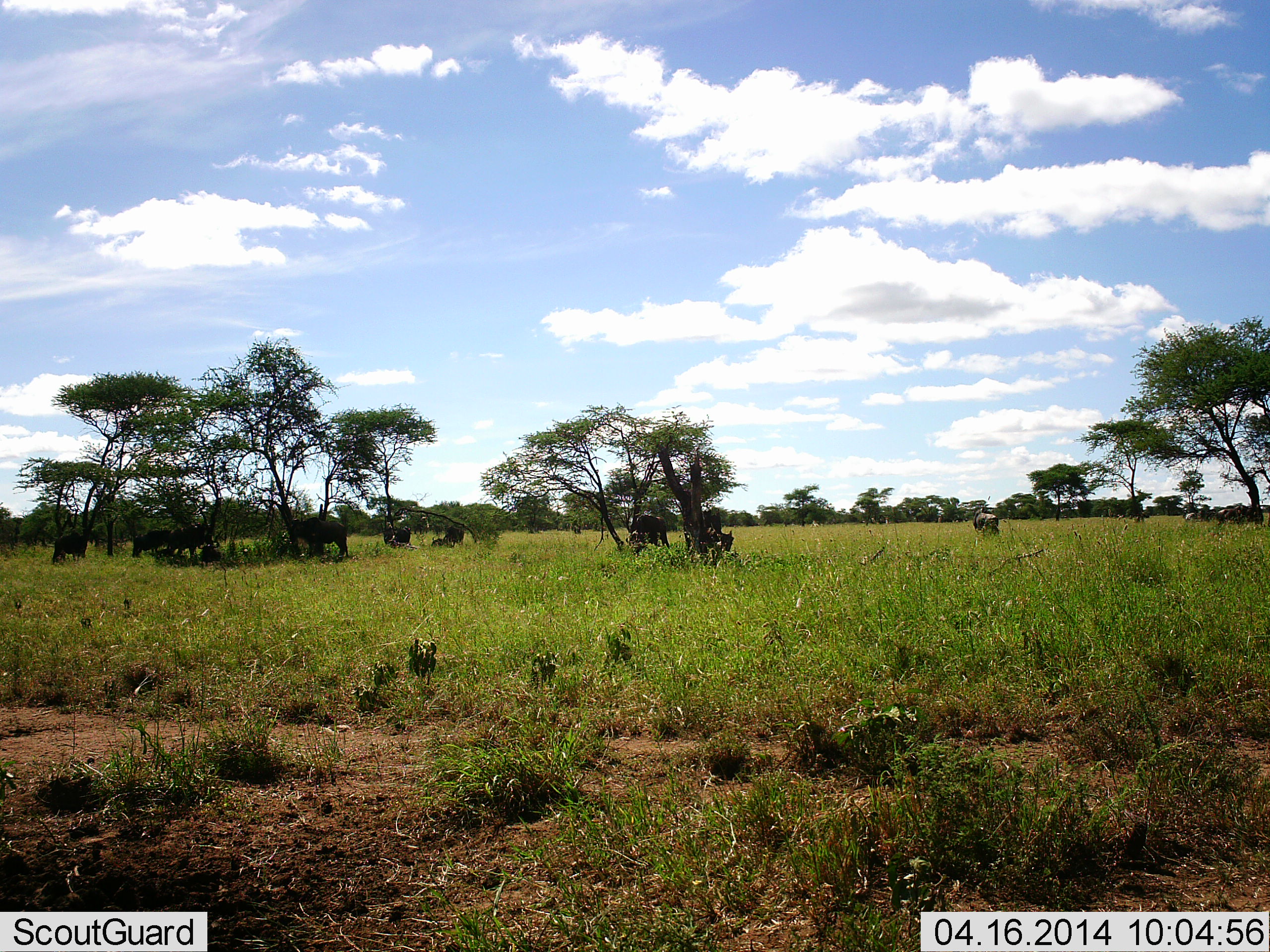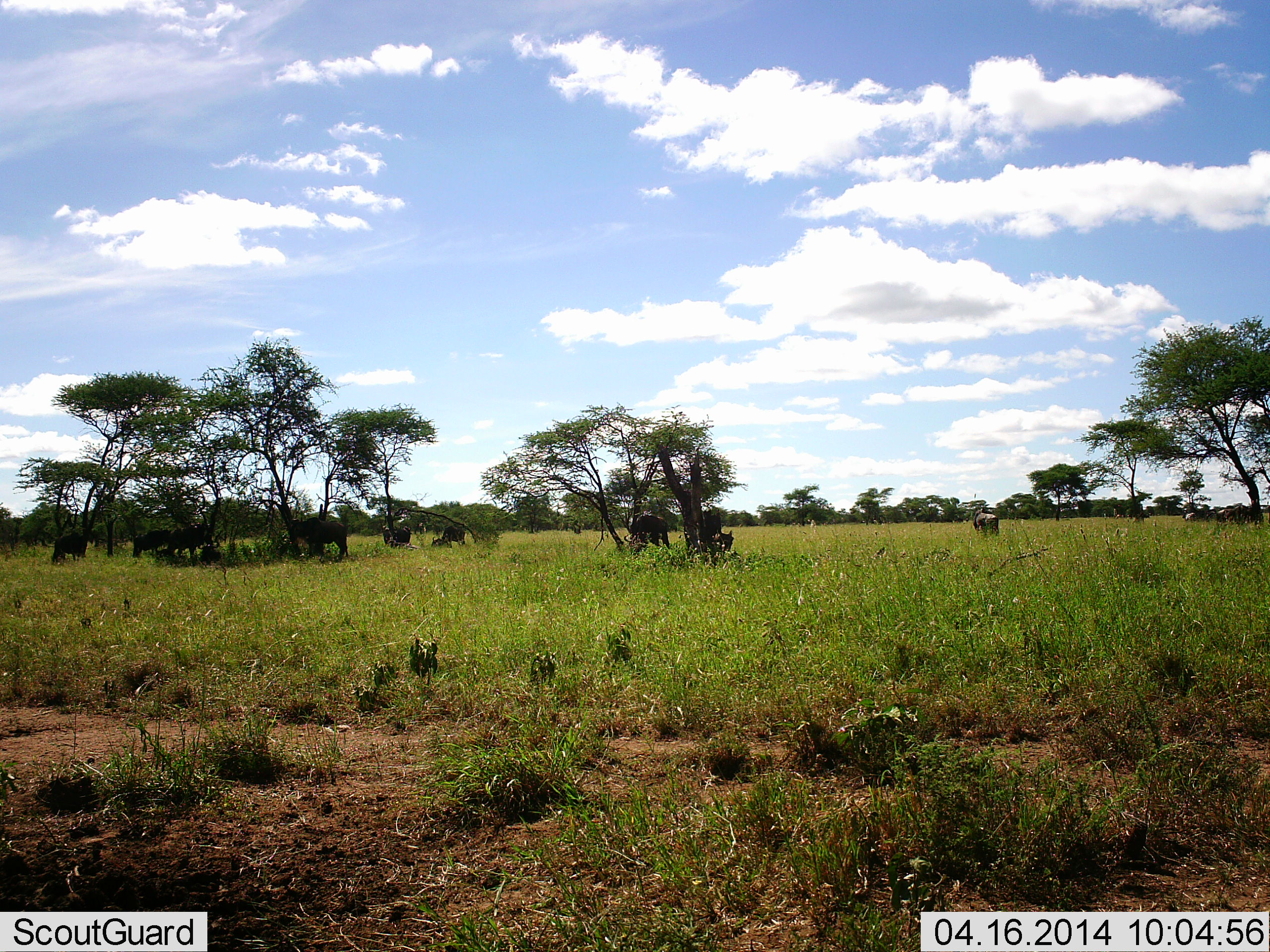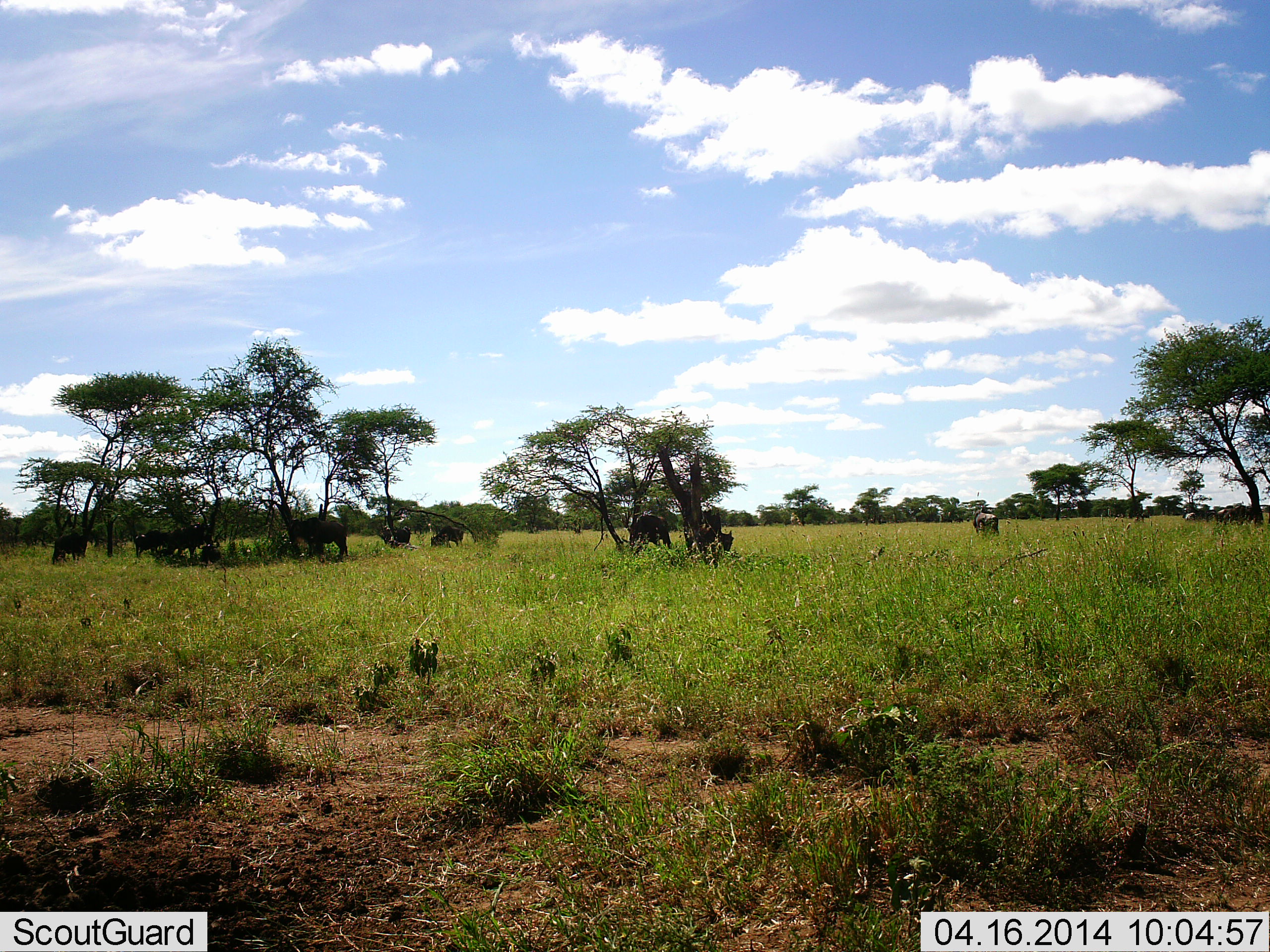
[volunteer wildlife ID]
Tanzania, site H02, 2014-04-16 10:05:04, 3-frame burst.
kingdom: Animalia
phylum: Chordata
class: Mammalia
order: Artiodactyla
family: Bovidae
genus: Connochaetes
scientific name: Connochaetes taurinus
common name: blue wildebeest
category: wildebeest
Wildebeest (blue wildebeest) (Connochaetes taurinus), count 11-50. Behavior (volunteer vote fractions): standing 80%, resting 40%, moving 10%, interacting 0%. Young present (vote fraction): 0%. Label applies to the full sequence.